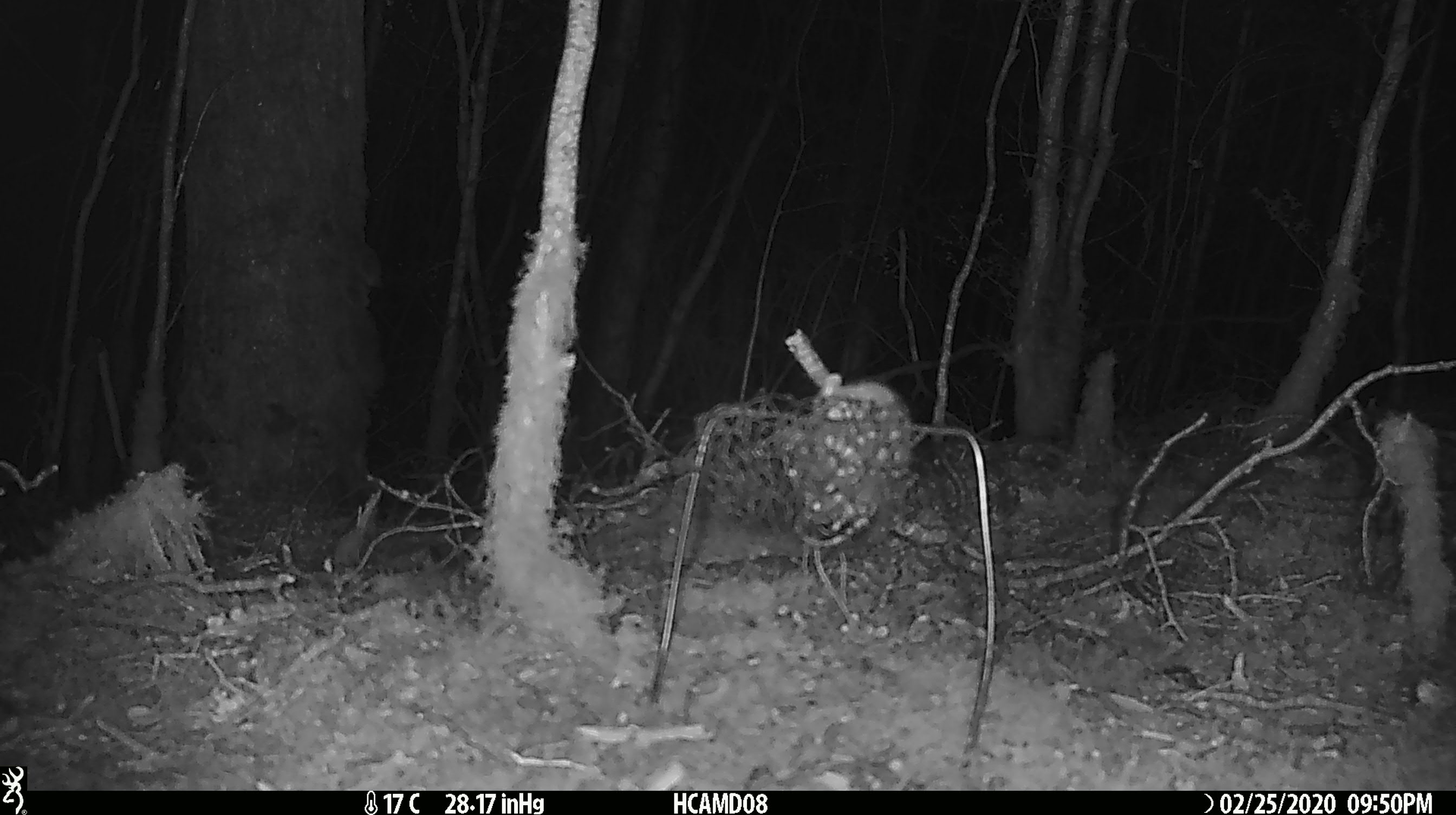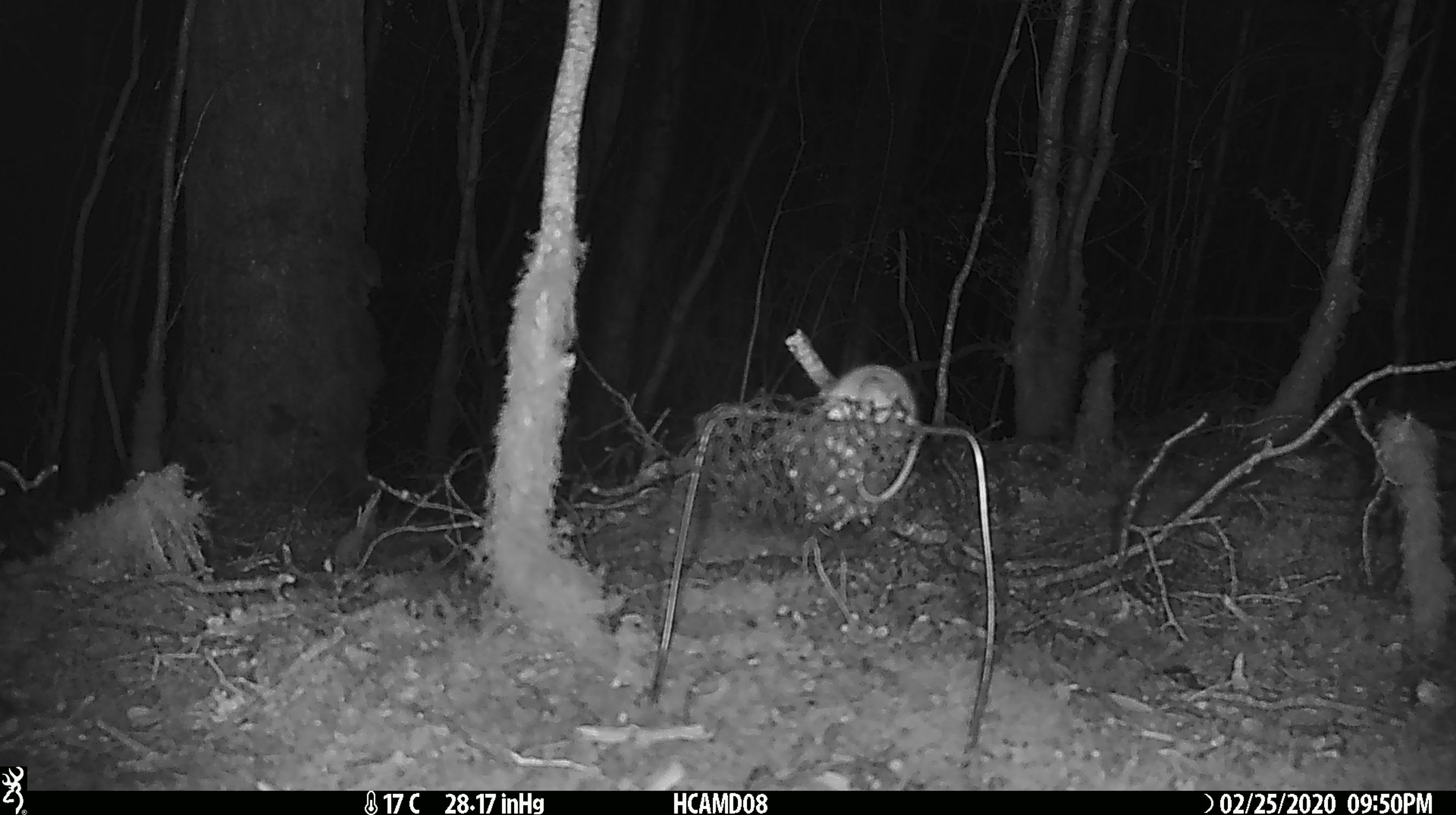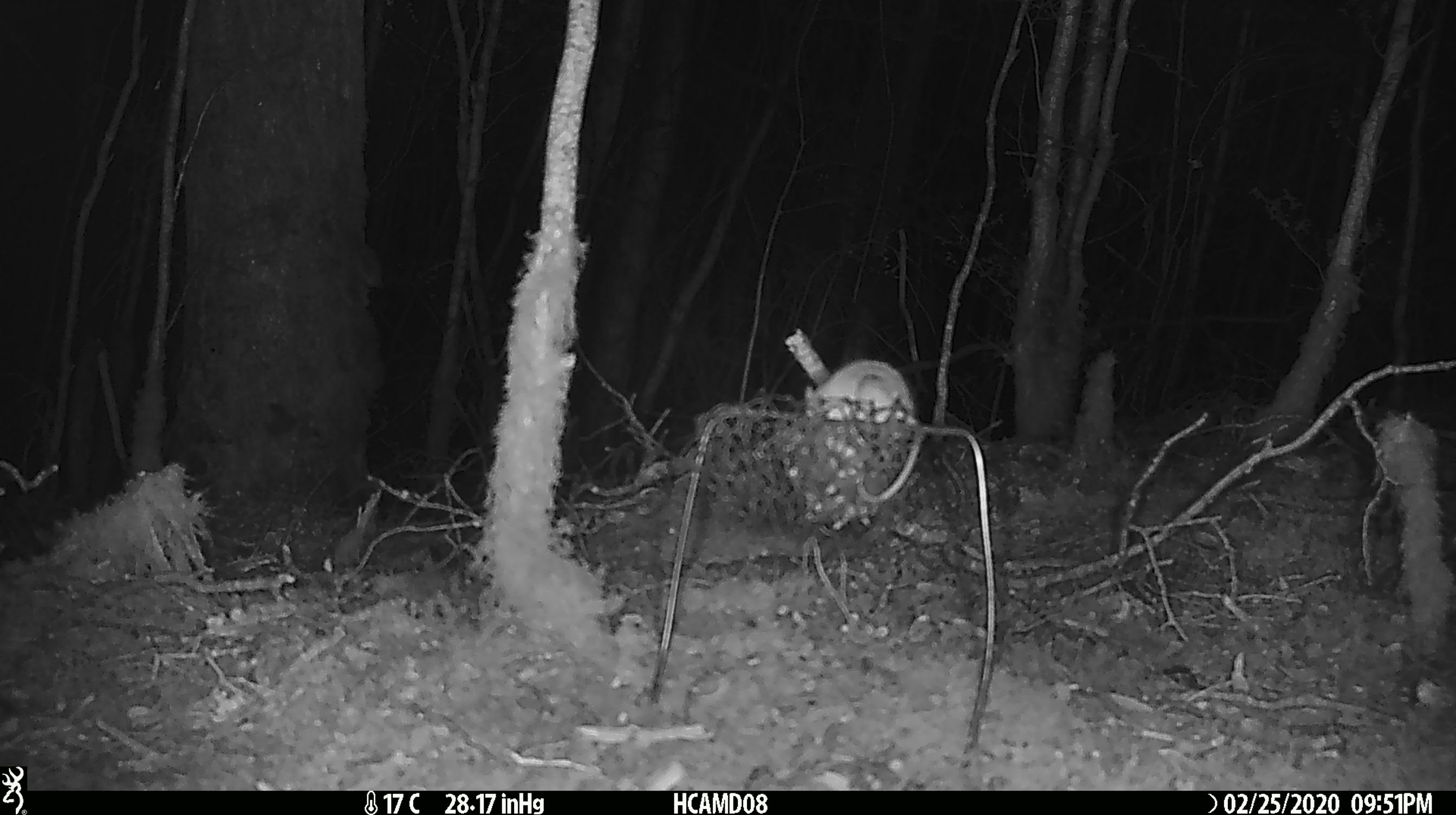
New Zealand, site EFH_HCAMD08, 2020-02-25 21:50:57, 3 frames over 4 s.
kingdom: Animalia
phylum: Chordata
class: Mammalia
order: Rodentia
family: Muridae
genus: Mus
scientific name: Mus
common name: mouse